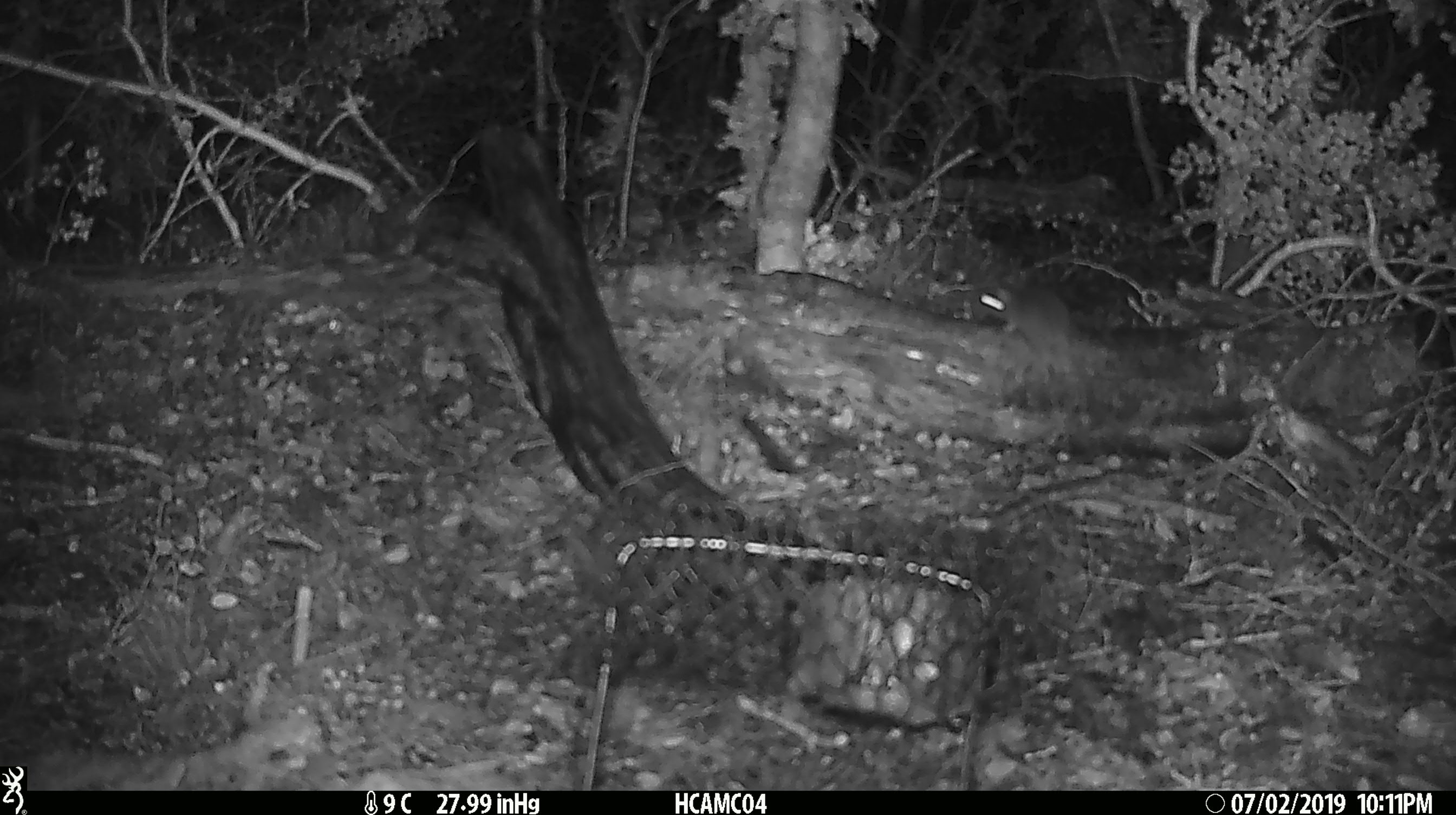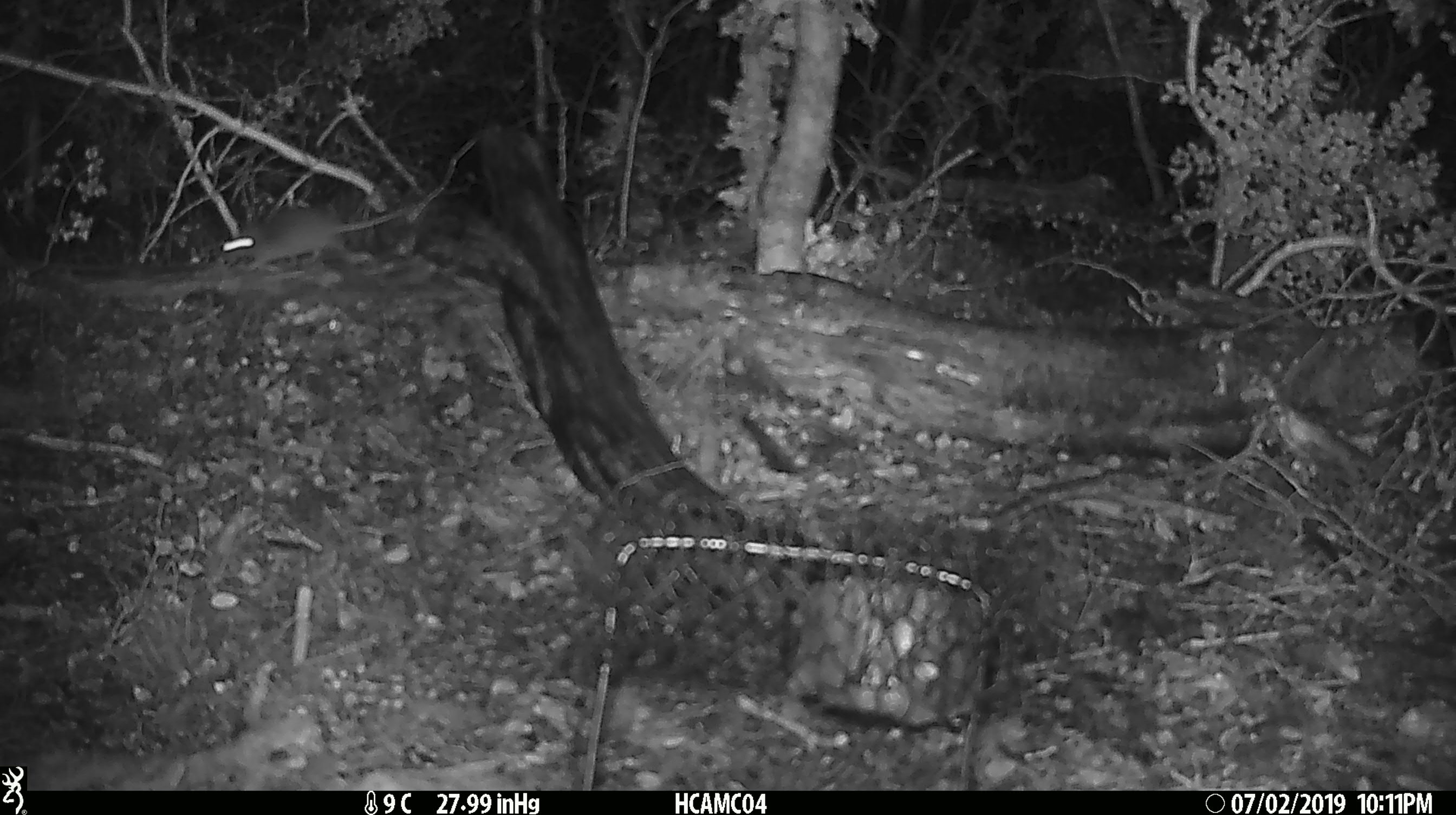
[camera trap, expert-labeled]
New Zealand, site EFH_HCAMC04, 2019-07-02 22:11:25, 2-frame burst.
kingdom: Animalia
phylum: Chordata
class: Mammalia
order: Rodentia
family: Muridae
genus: Mus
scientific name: Mus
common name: mouse